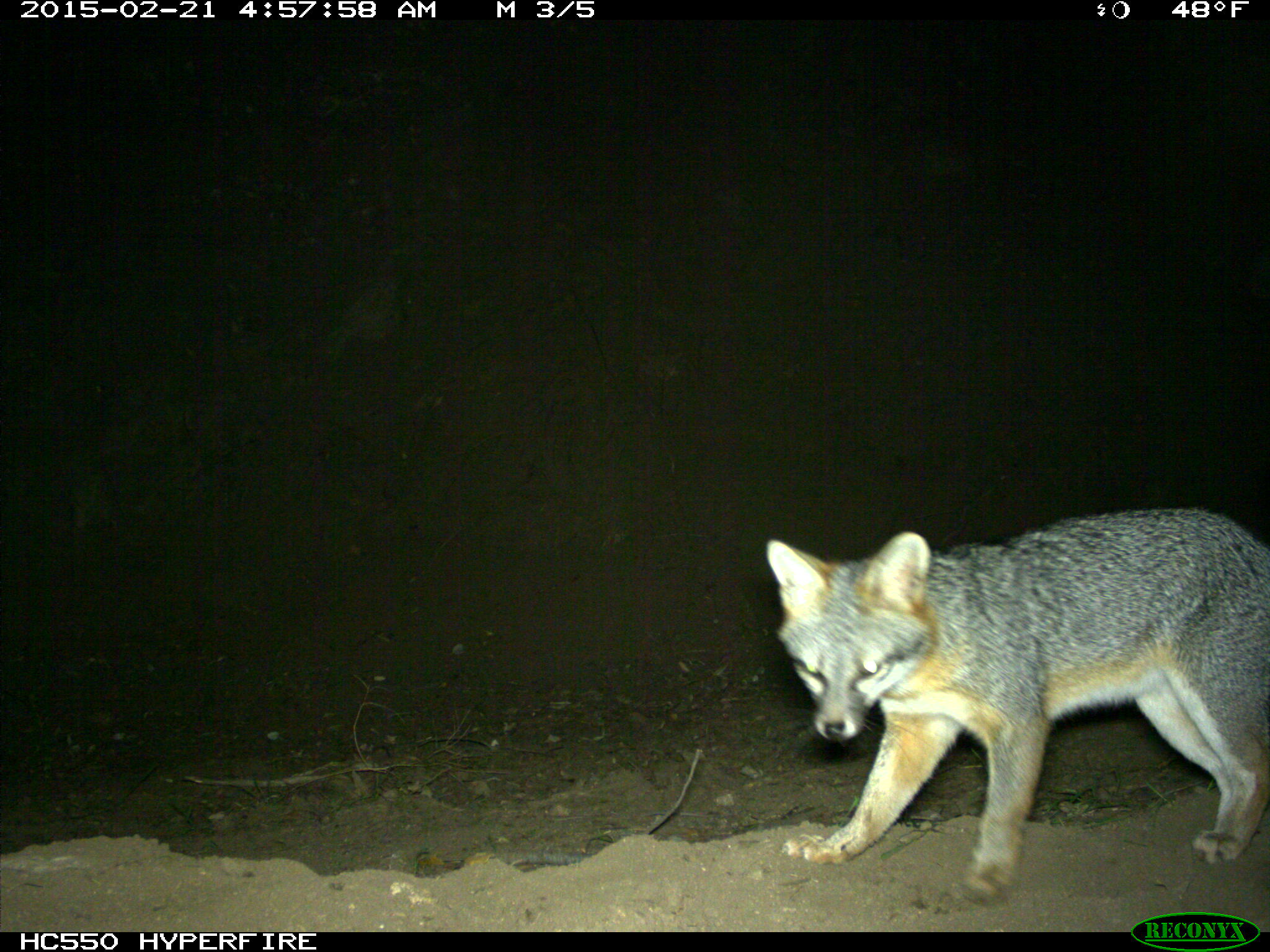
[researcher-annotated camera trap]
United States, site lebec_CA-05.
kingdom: Animalia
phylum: Chordata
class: Mammalia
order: Carnivora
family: Canidae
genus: Urocyon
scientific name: Urocyon cinereoargenteus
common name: gray fox